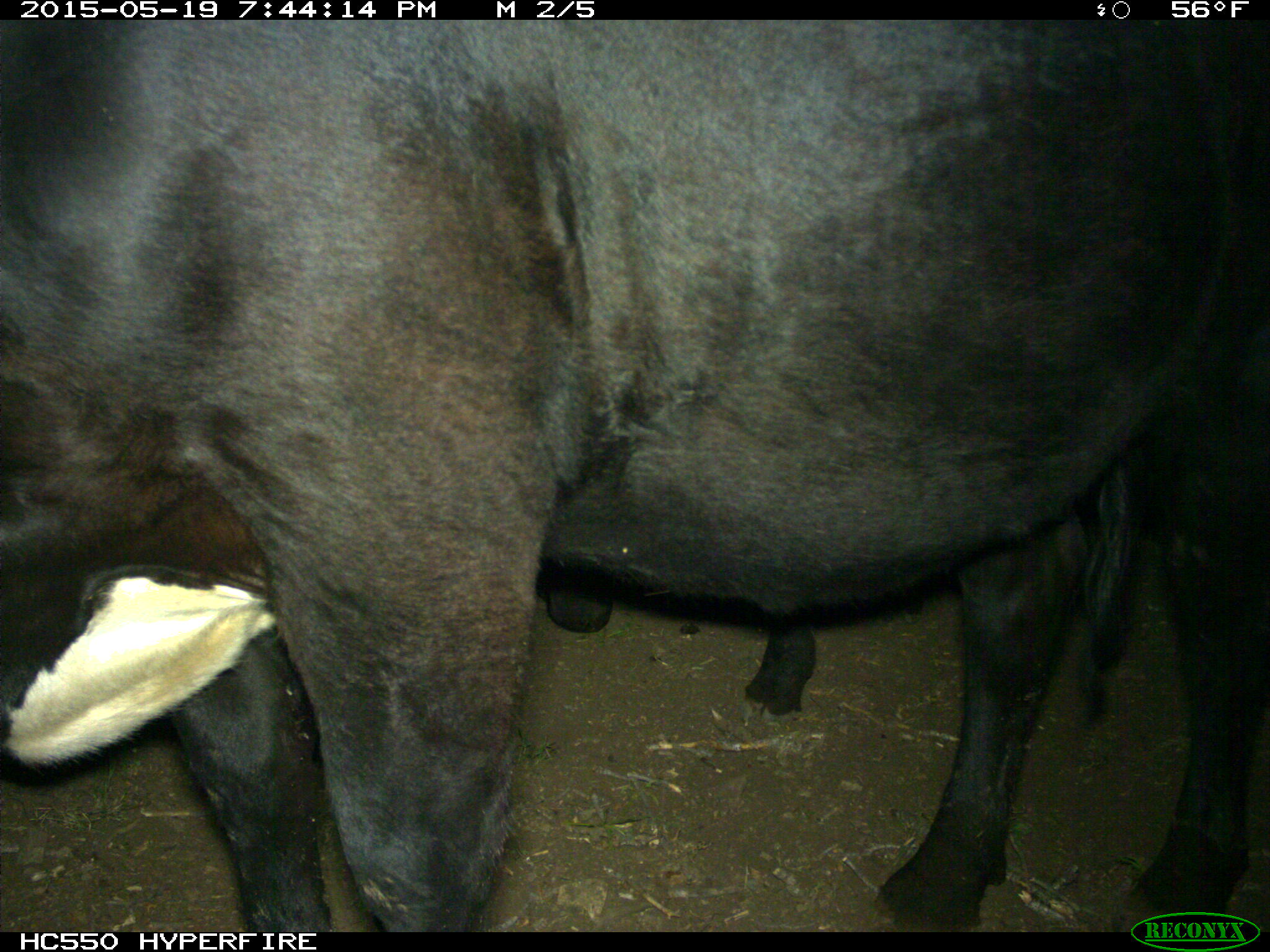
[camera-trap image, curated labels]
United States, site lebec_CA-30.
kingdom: Animalia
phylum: Chordata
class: Mammalia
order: Artiodactyla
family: Bovidae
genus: Bos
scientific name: Bos taurus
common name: domestic cow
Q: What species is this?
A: Bos taurus (domestic cow).